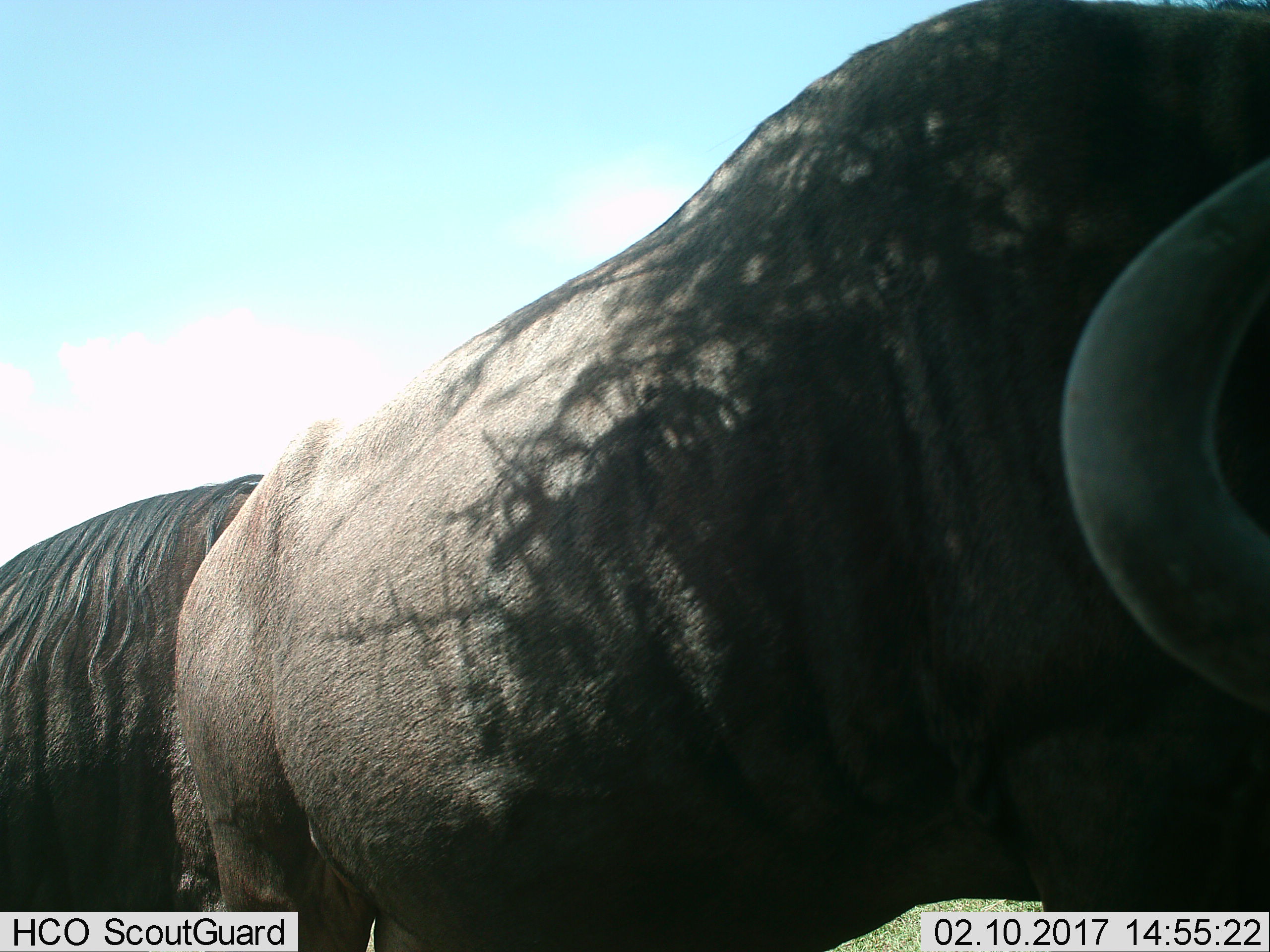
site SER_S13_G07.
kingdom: Animalia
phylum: Chordata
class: Mammalia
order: Artiodactyla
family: Bovidae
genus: Connochaetes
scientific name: Connochaetes taurinus taurinus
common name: blue wildebeest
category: wildebeestblue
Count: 2.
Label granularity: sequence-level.